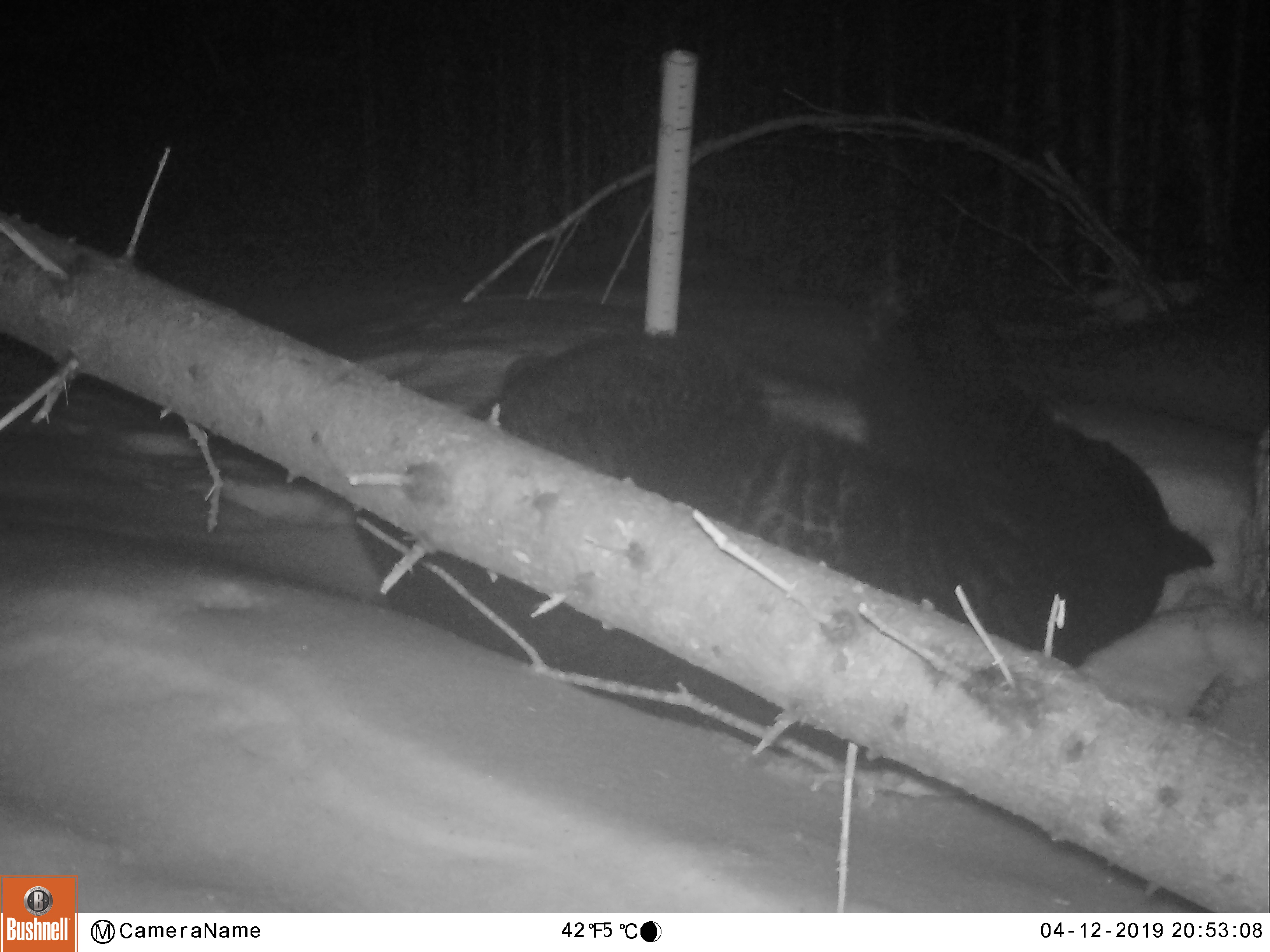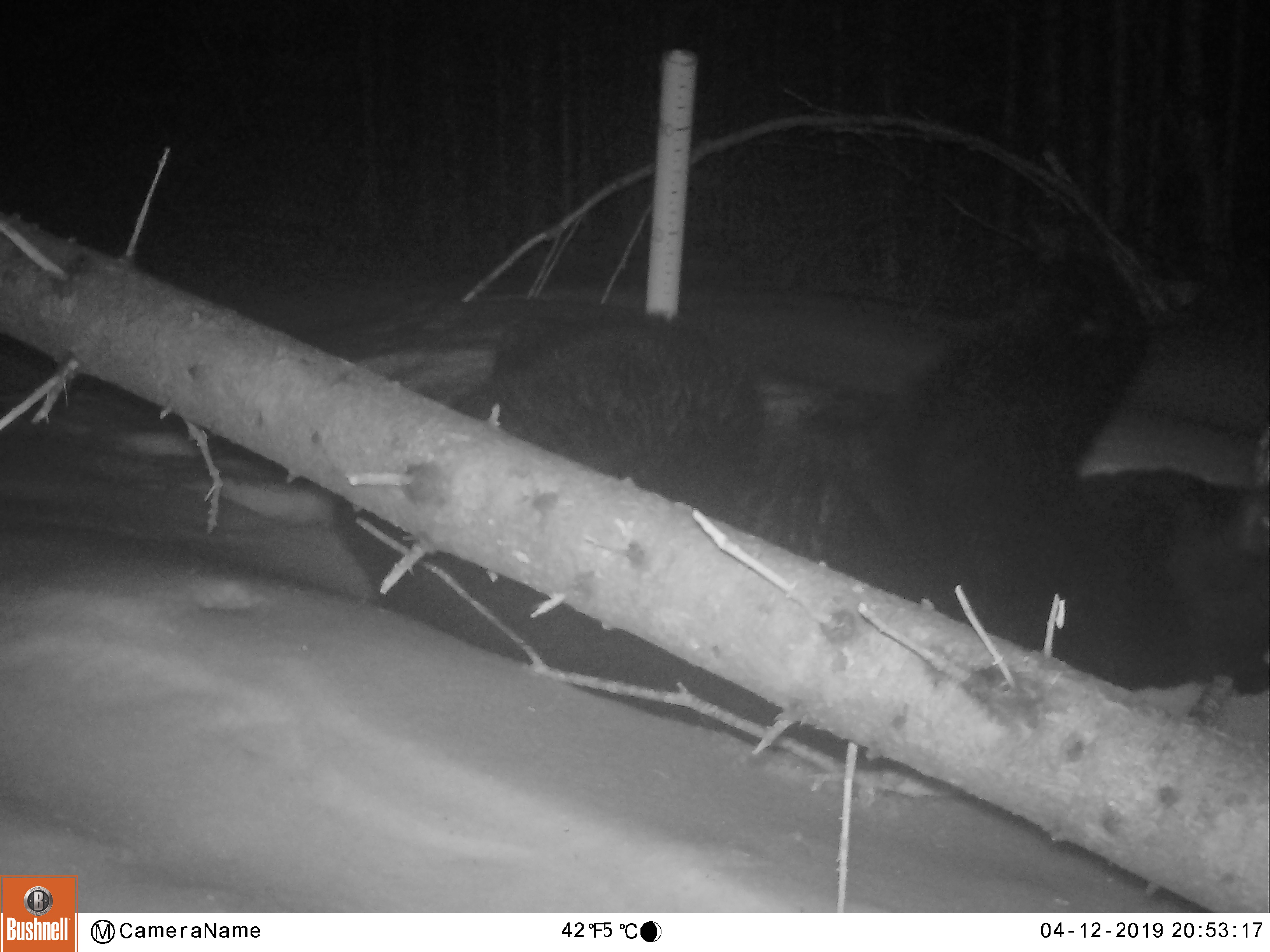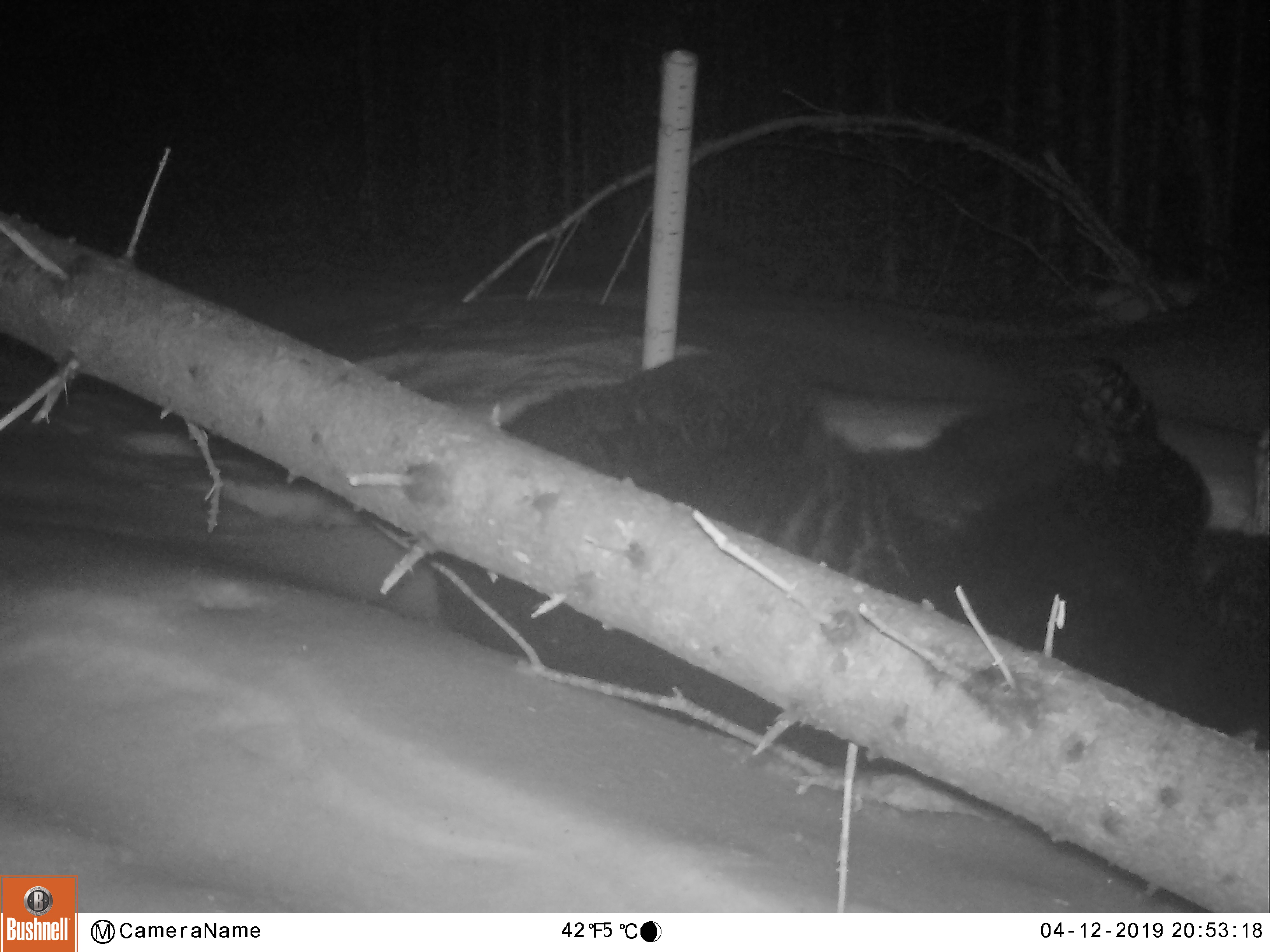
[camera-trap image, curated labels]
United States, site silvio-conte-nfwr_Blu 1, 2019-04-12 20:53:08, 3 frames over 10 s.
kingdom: Animalia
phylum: Chordata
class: Mammalia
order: Carnivora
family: Ursidae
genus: Ursus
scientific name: Ursus americanus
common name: black bear